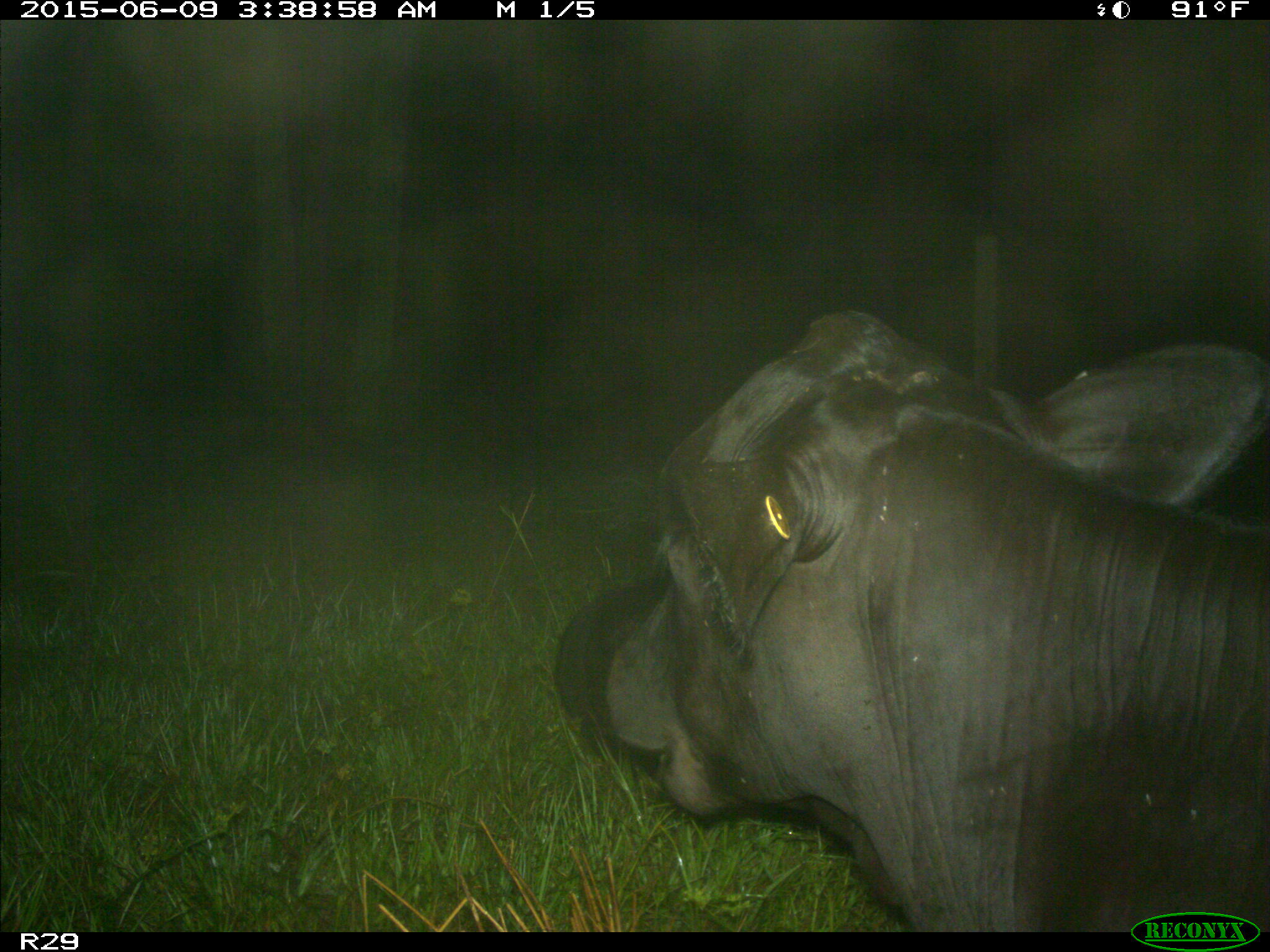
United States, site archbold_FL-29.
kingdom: Animalia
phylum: Chordata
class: Mammalia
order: Artiodactyla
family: Bovidae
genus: Bos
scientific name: Bos taurus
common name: domestic cow